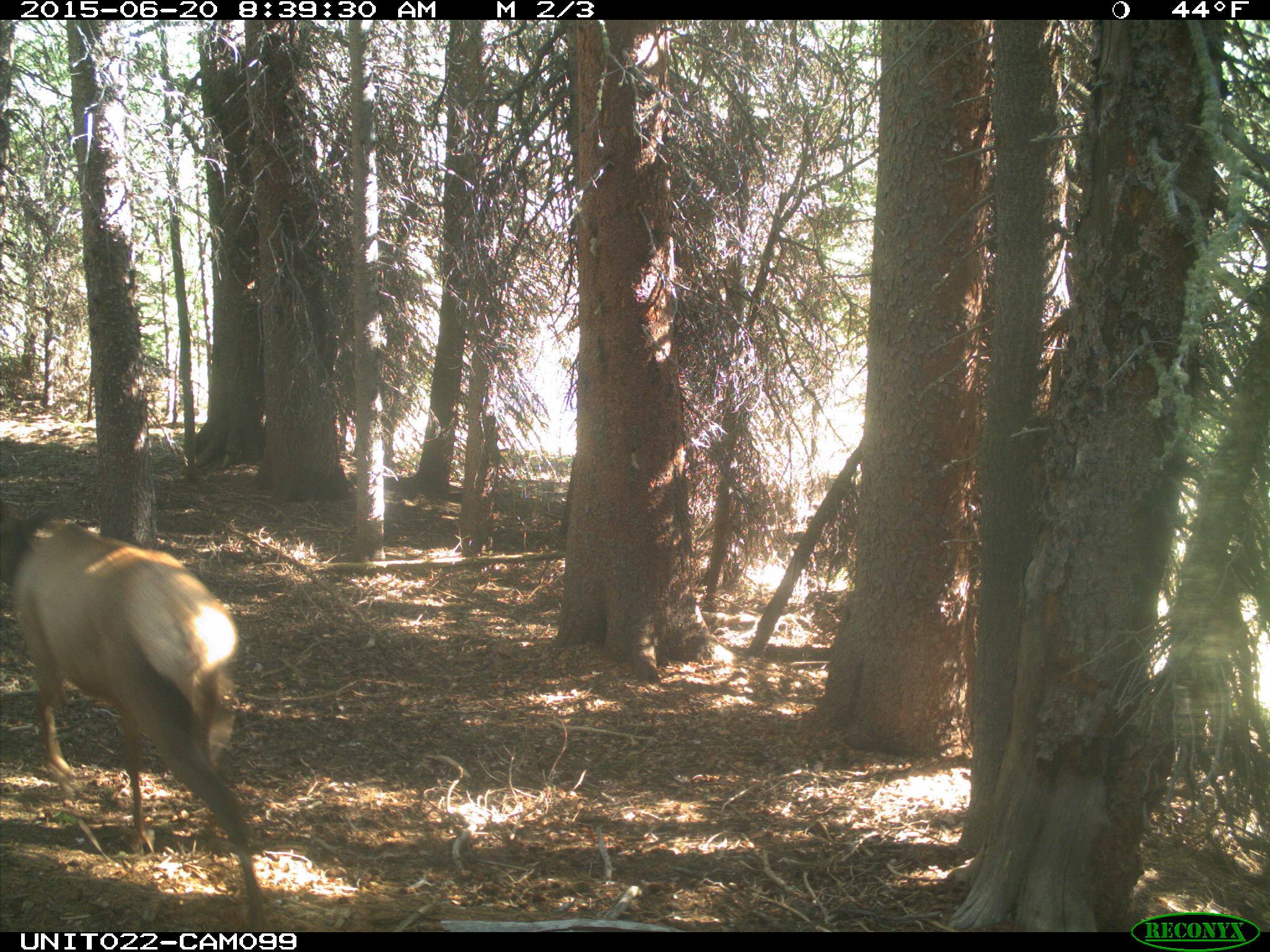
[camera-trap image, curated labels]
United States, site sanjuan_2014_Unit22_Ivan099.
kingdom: Animalia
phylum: Chordata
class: Mammalia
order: Artiodactyla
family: Cervidae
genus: Cervus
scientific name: Cervus elaphus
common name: red deer